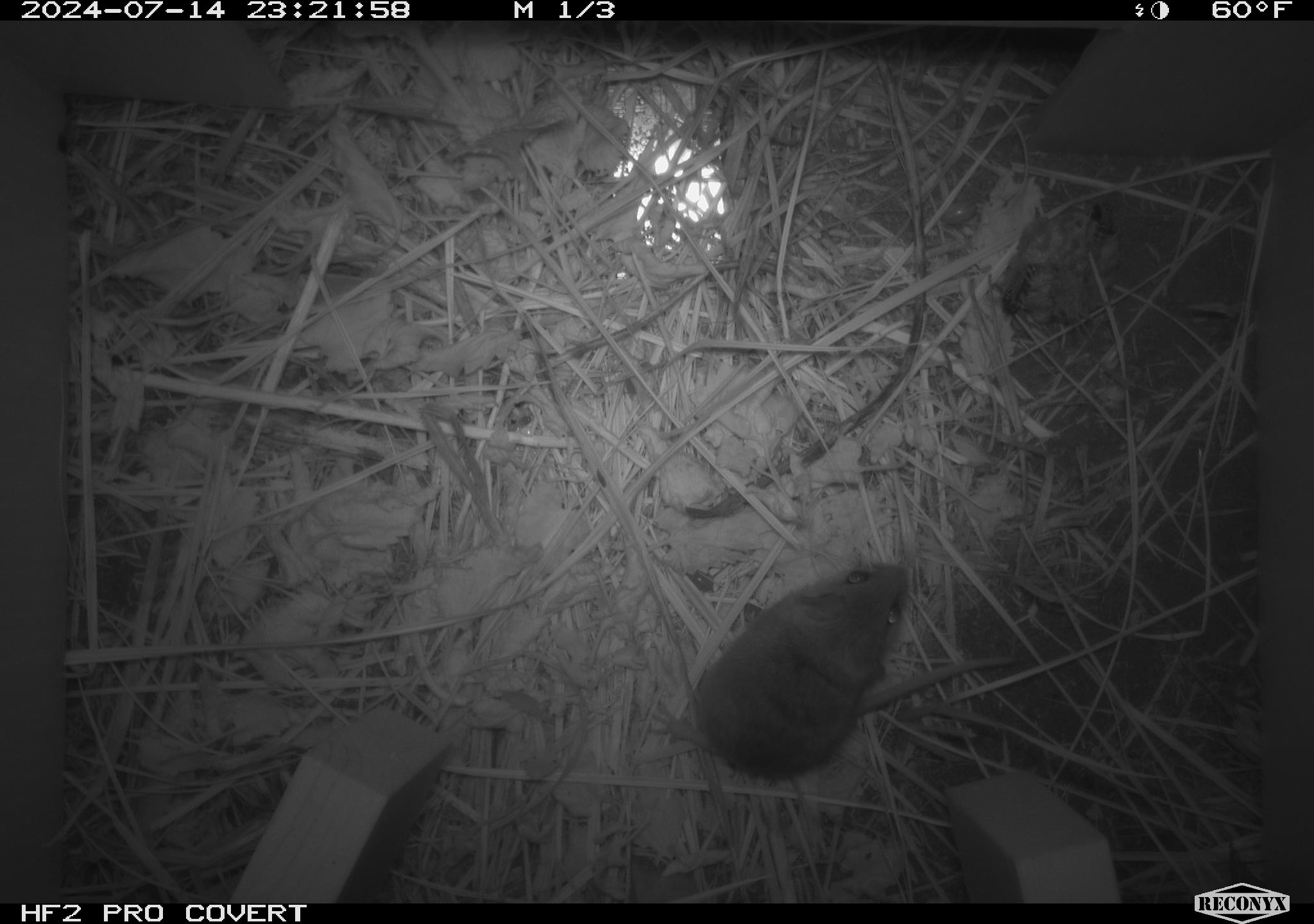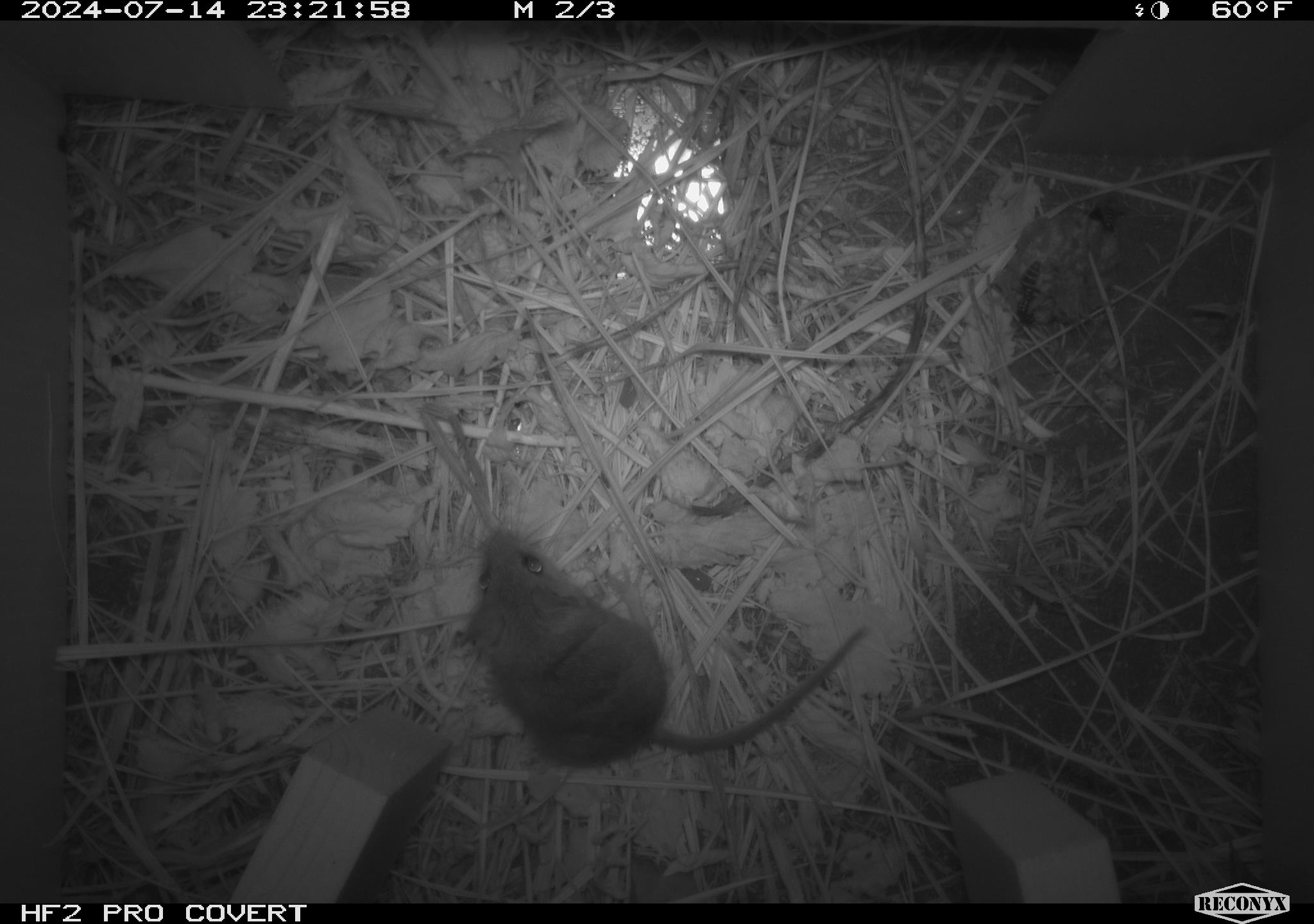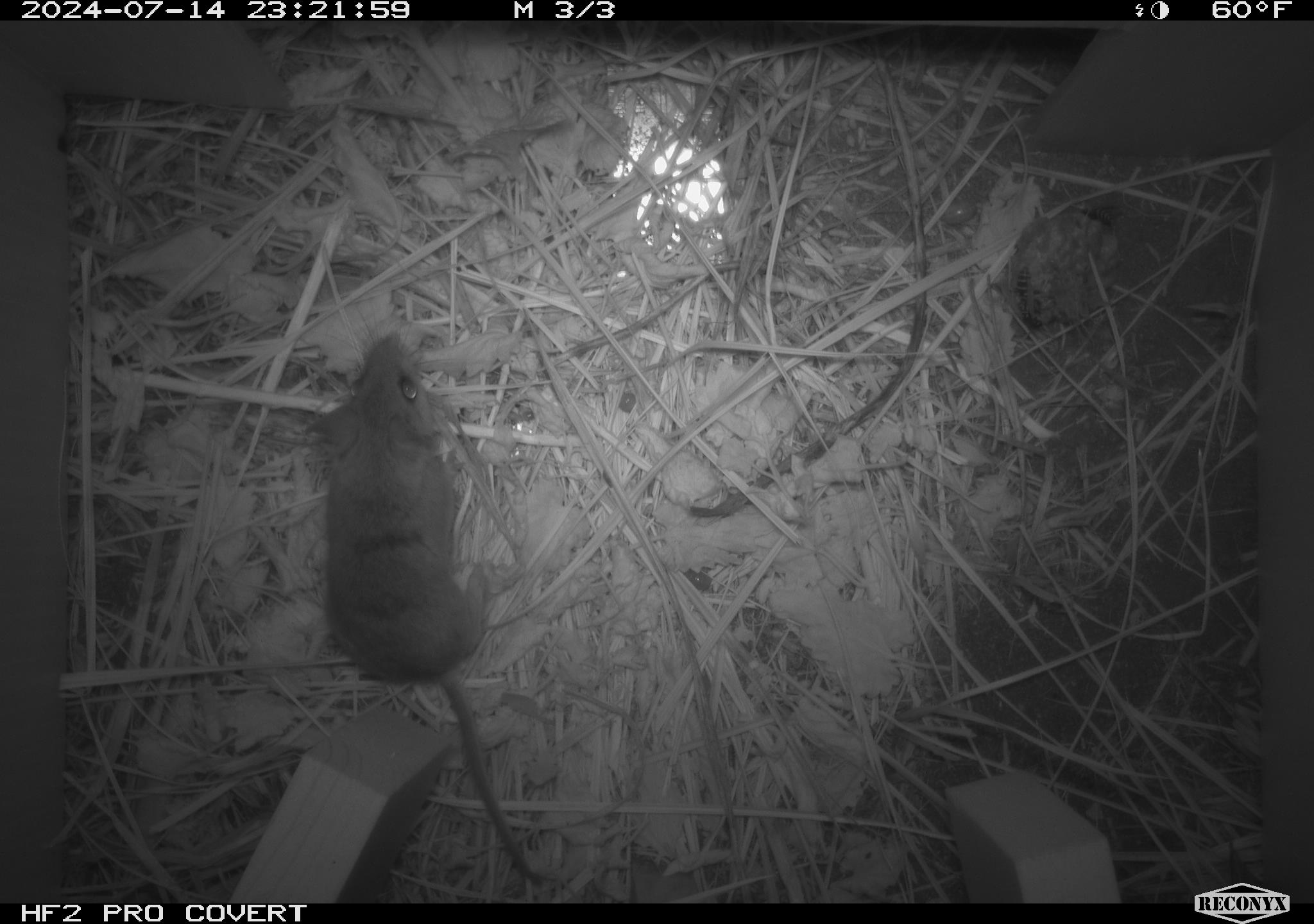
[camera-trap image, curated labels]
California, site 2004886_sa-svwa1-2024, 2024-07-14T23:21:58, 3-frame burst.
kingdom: Animalia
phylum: Arthropoda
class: Insecta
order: Hymenoptera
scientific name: Hymenoptera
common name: ants, bees, wasps, and sawflies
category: hymenoptera order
Hymenoptera order (ants, bees, wasps, and sawflies) (Hymenoptera).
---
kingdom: Animalia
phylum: Chordata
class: Mammalia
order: Rodentia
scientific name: Rodentia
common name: mouse species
Mouse species (Rodentia).